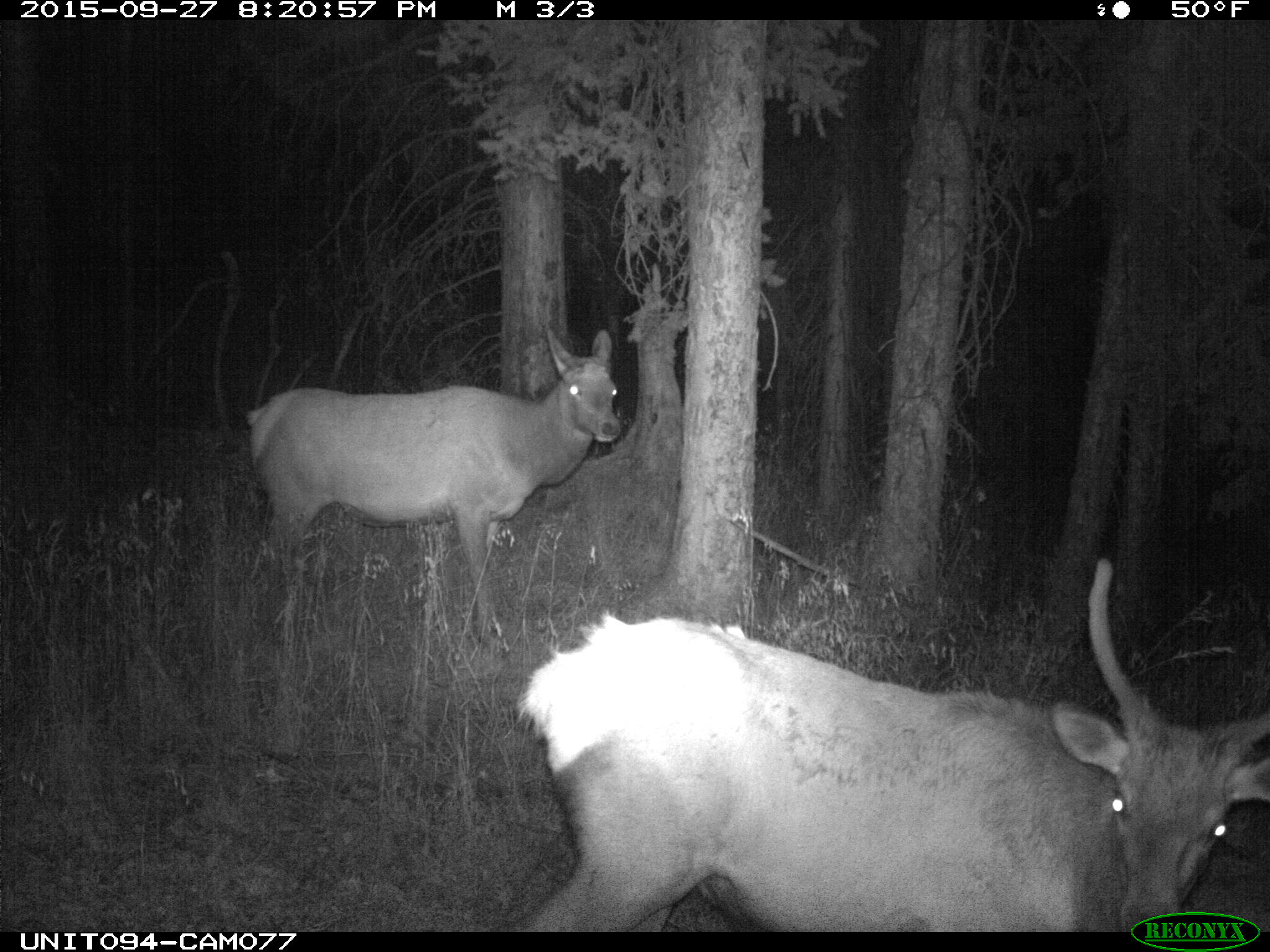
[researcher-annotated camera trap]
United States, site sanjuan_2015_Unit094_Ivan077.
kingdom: Animalia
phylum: Chordata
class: Mammalia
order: Artiodactyla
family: Cervidae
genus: Cervus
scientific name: Cervus elaphus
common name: red deer